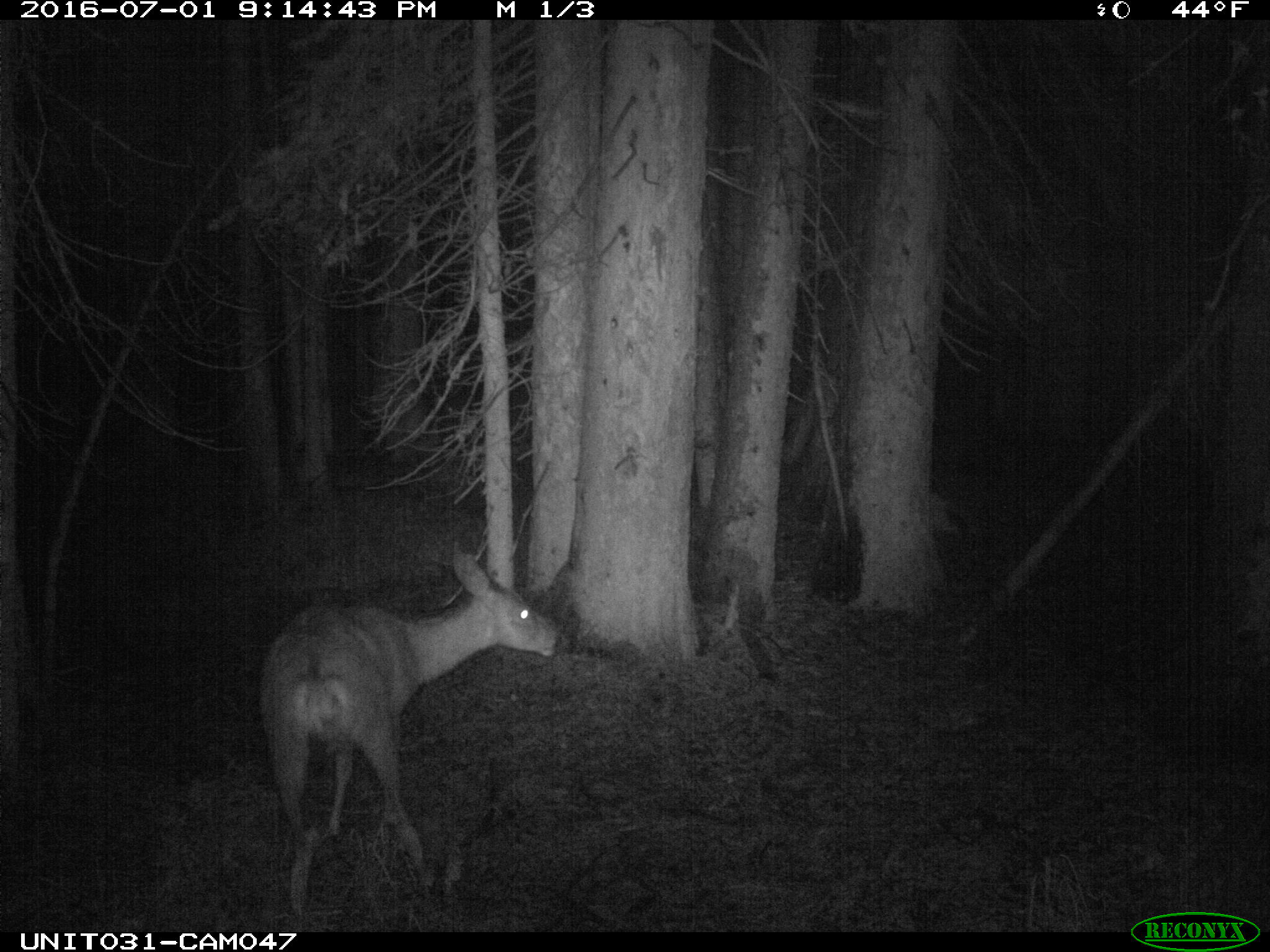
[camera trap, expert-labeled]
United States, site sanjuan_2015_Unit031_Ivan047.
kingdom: Animalia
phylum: Chordata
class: Mammalia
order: Artiodactyla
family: Cervidae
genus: Odocoileus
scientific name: Odocoileus hemionus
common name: mule deer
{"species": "Odocoileus hemionus (mule deer)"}